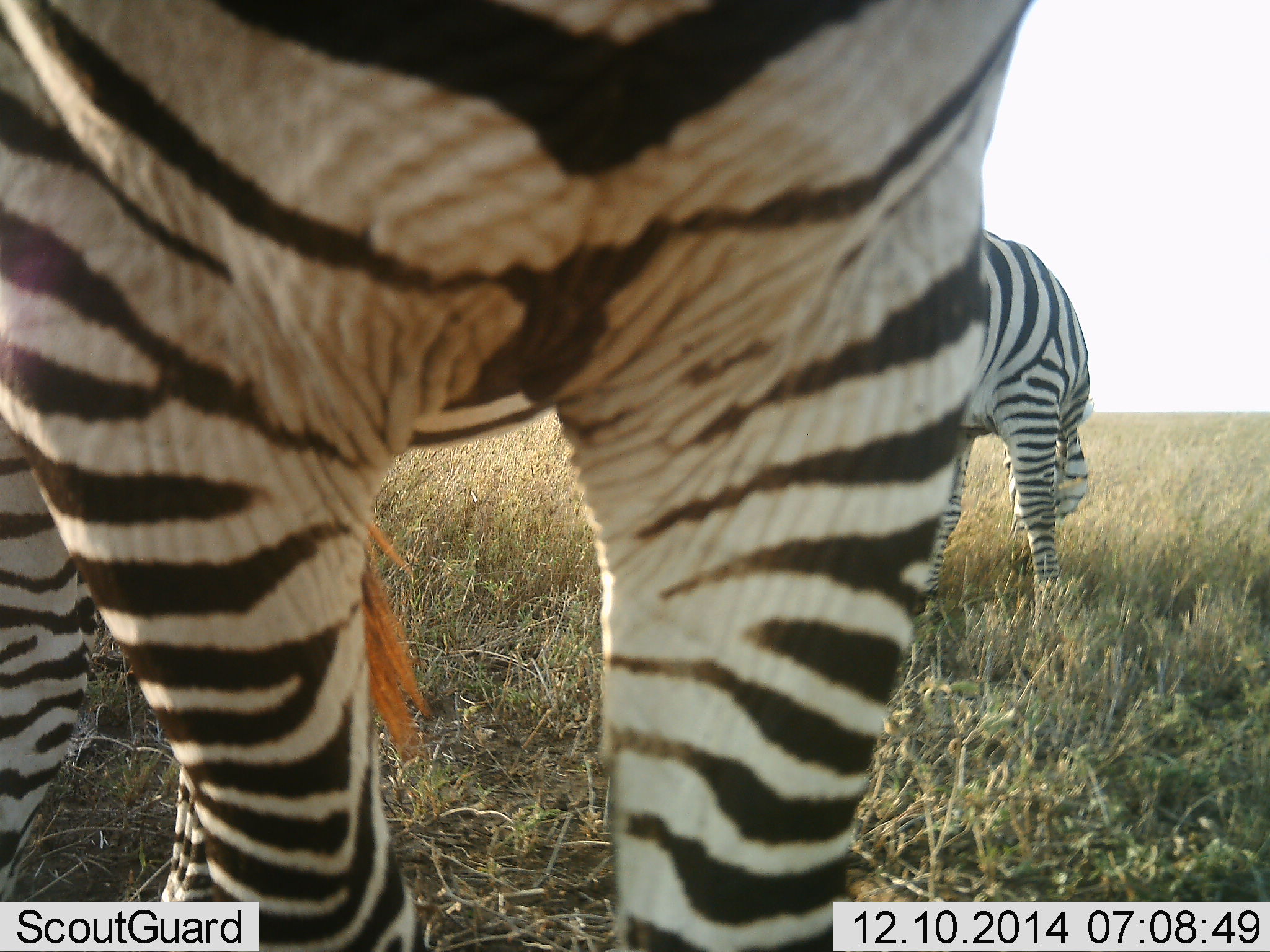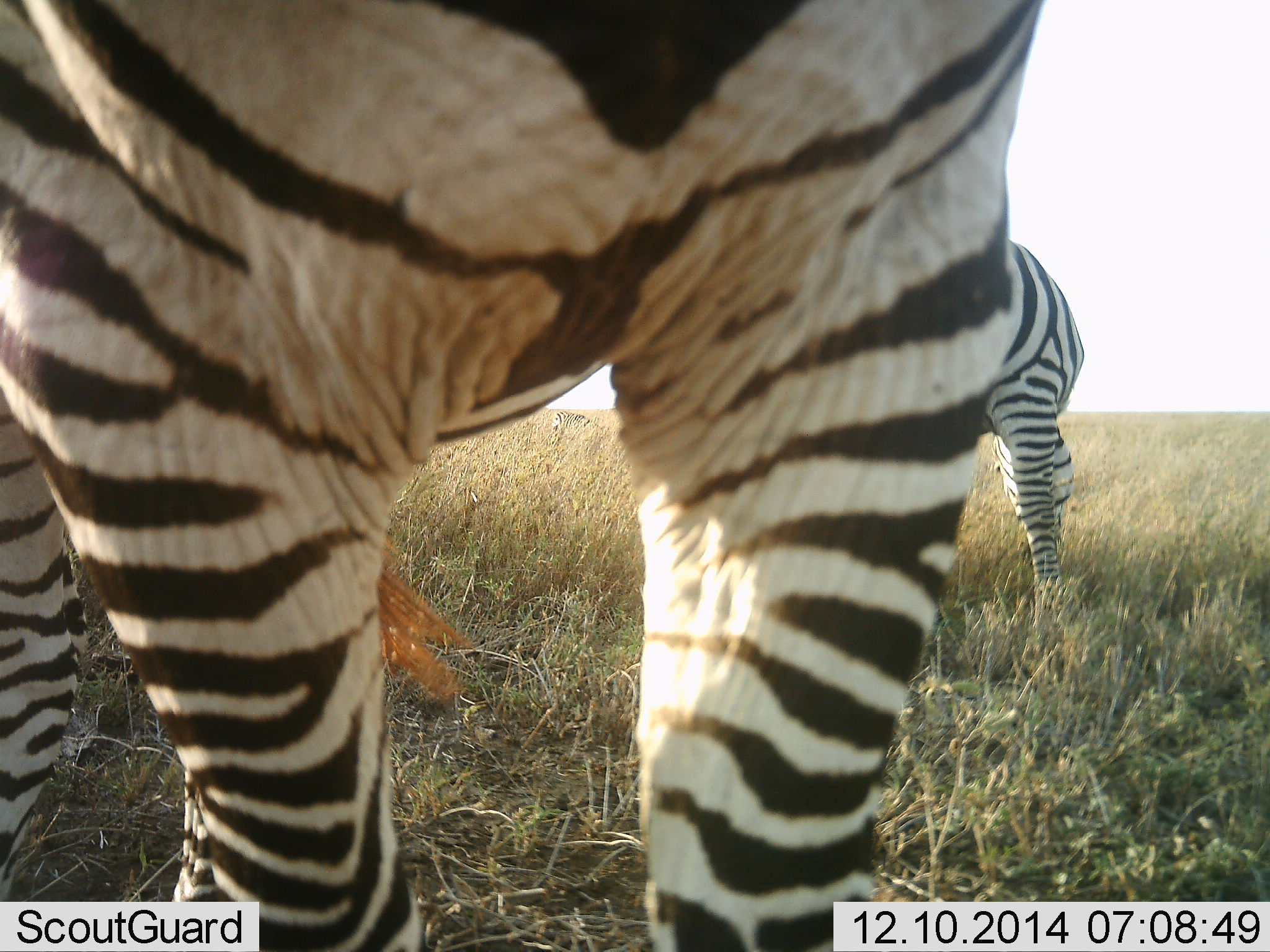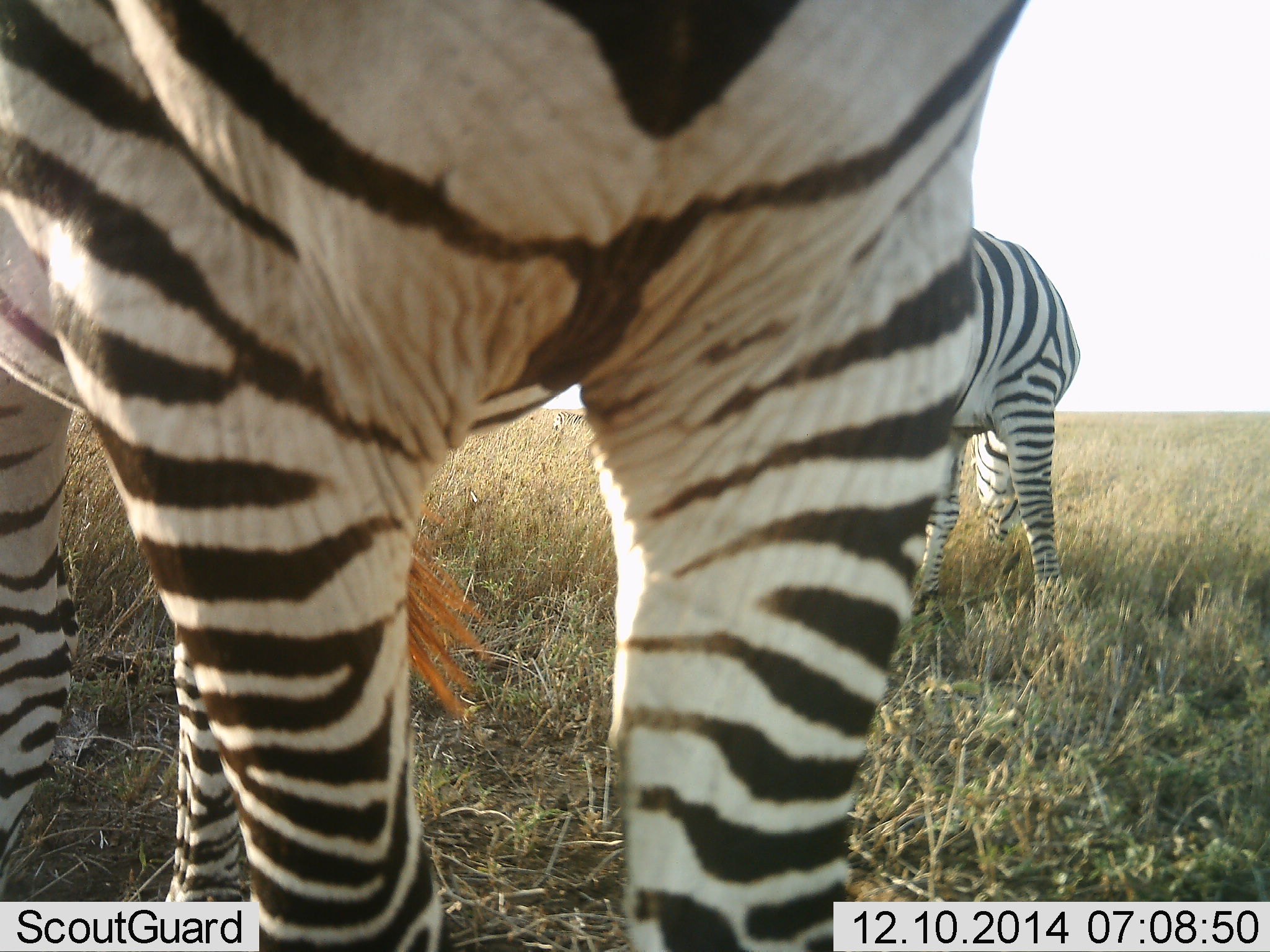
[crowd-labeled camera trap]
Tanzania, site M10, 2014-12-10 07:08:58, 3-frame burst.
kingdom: Animalia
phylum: Chordata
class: Mammalia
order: Perissodactyla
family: Equidae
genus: Equus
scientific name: Equus quagga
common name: plains zebra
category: zebra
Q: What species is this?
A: Zebra (plains zebra) (Equus quagga).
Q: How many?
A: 2.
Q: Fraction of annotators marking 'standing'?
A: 100%.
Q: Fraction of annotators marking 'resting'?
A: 0%.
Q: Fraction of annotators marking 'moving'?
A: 0%.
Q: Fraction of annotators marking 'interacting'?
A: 0%.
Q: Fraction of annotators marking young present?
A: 0%.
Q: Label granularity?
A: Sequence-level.